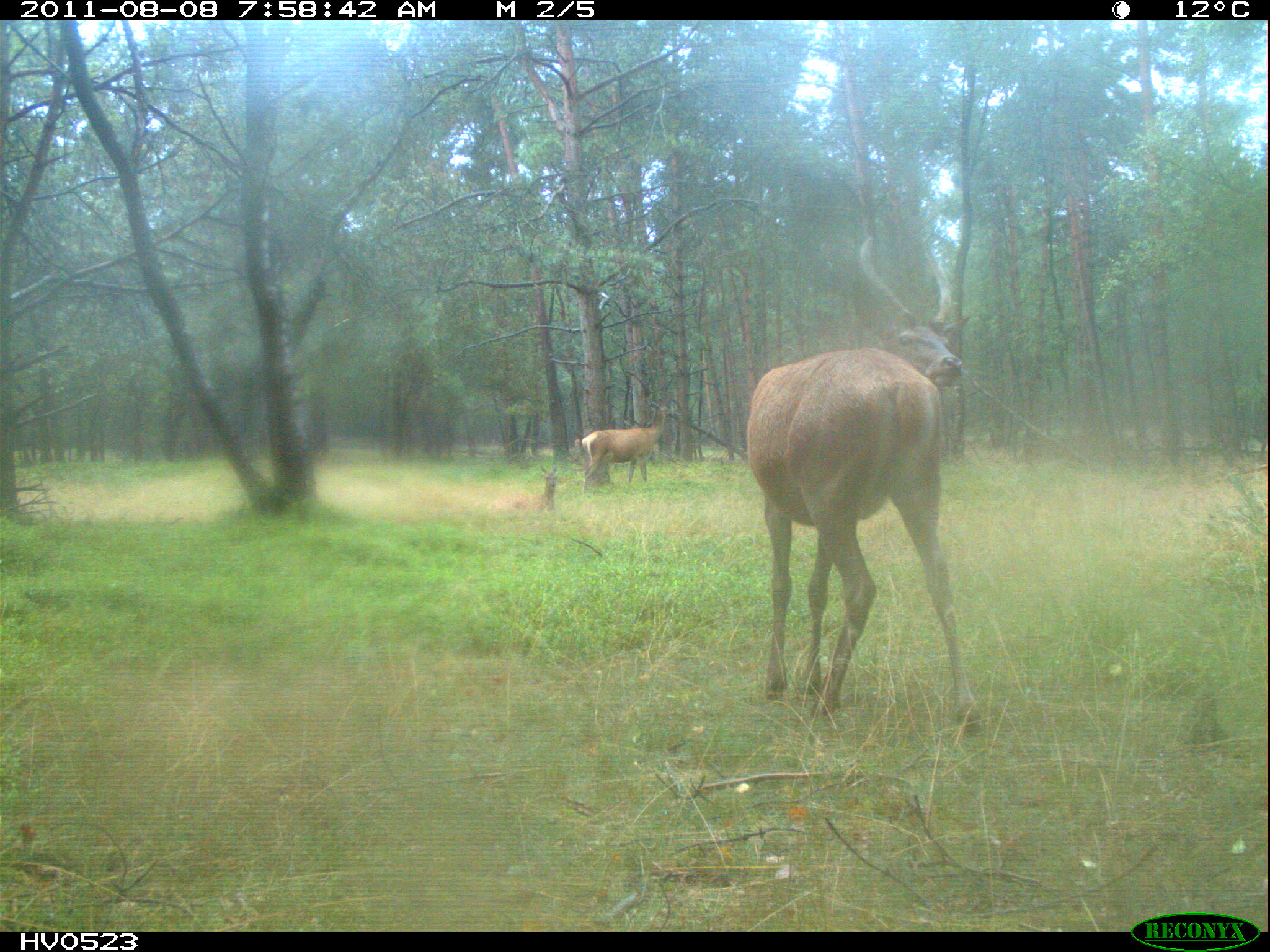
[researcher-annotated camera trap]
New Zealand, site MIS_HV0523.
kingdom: Animalia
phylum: Chordata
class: Mammalia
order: Artiodactyla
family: Cervidae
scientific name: Cervidae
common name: deer